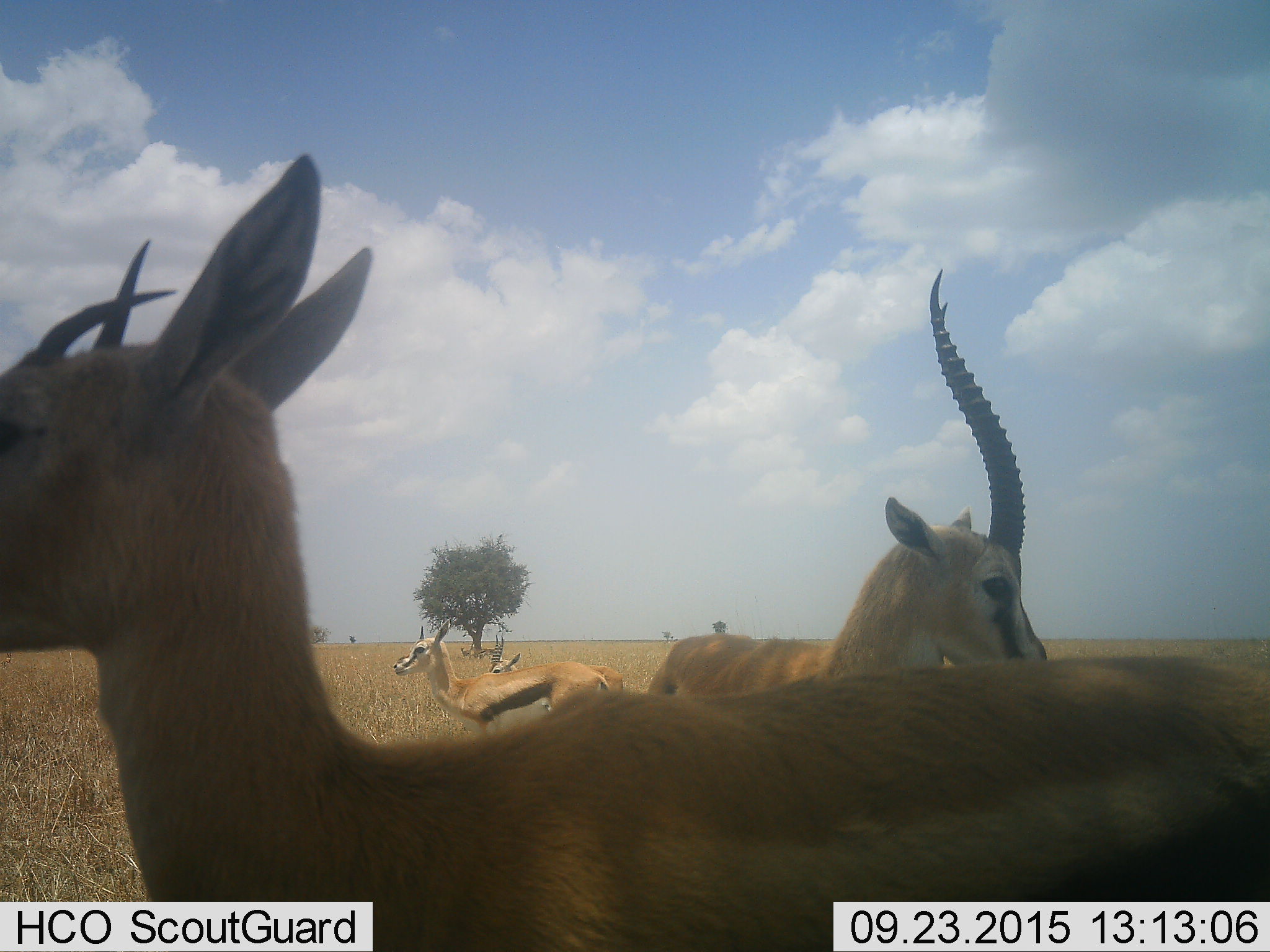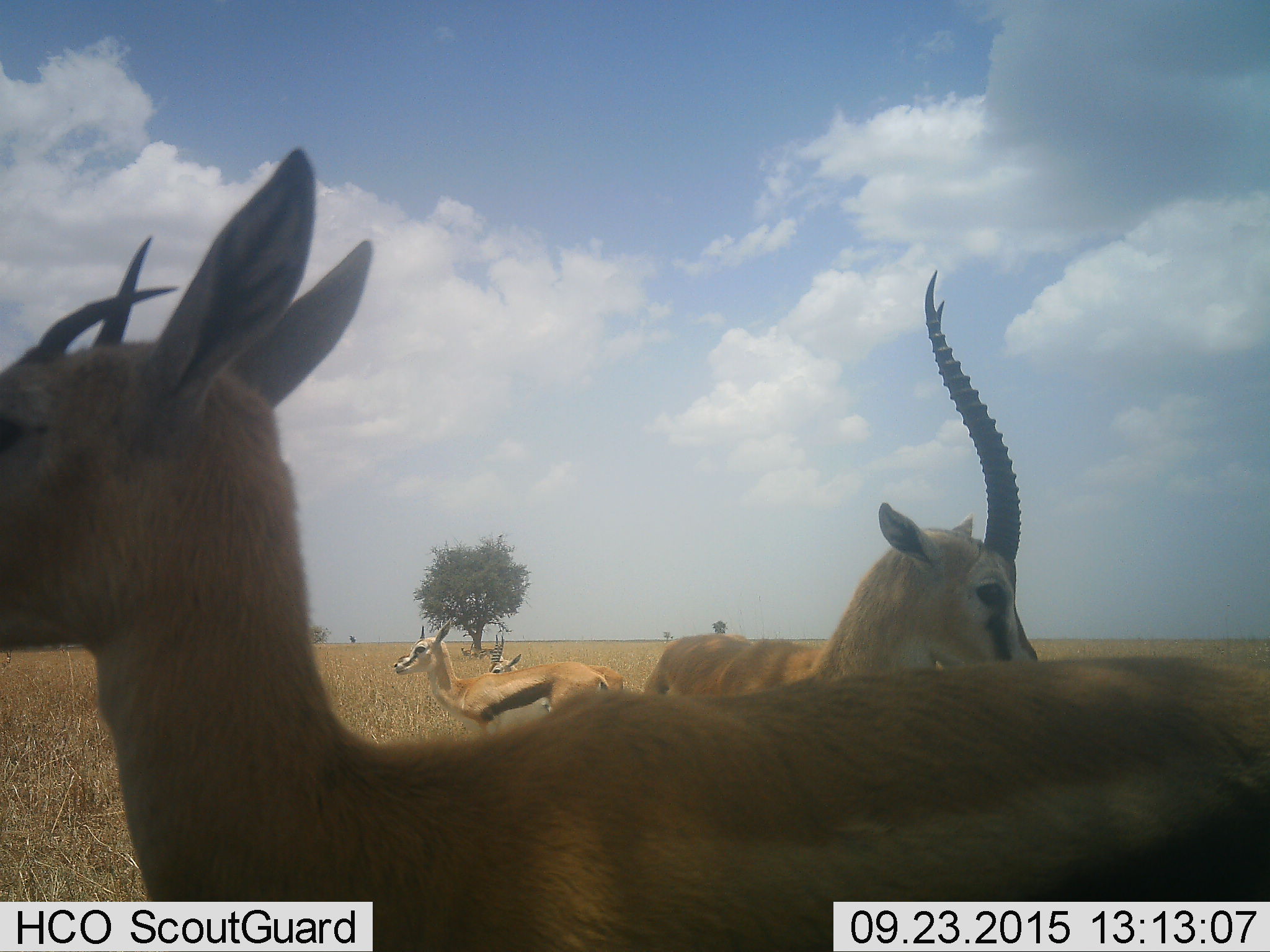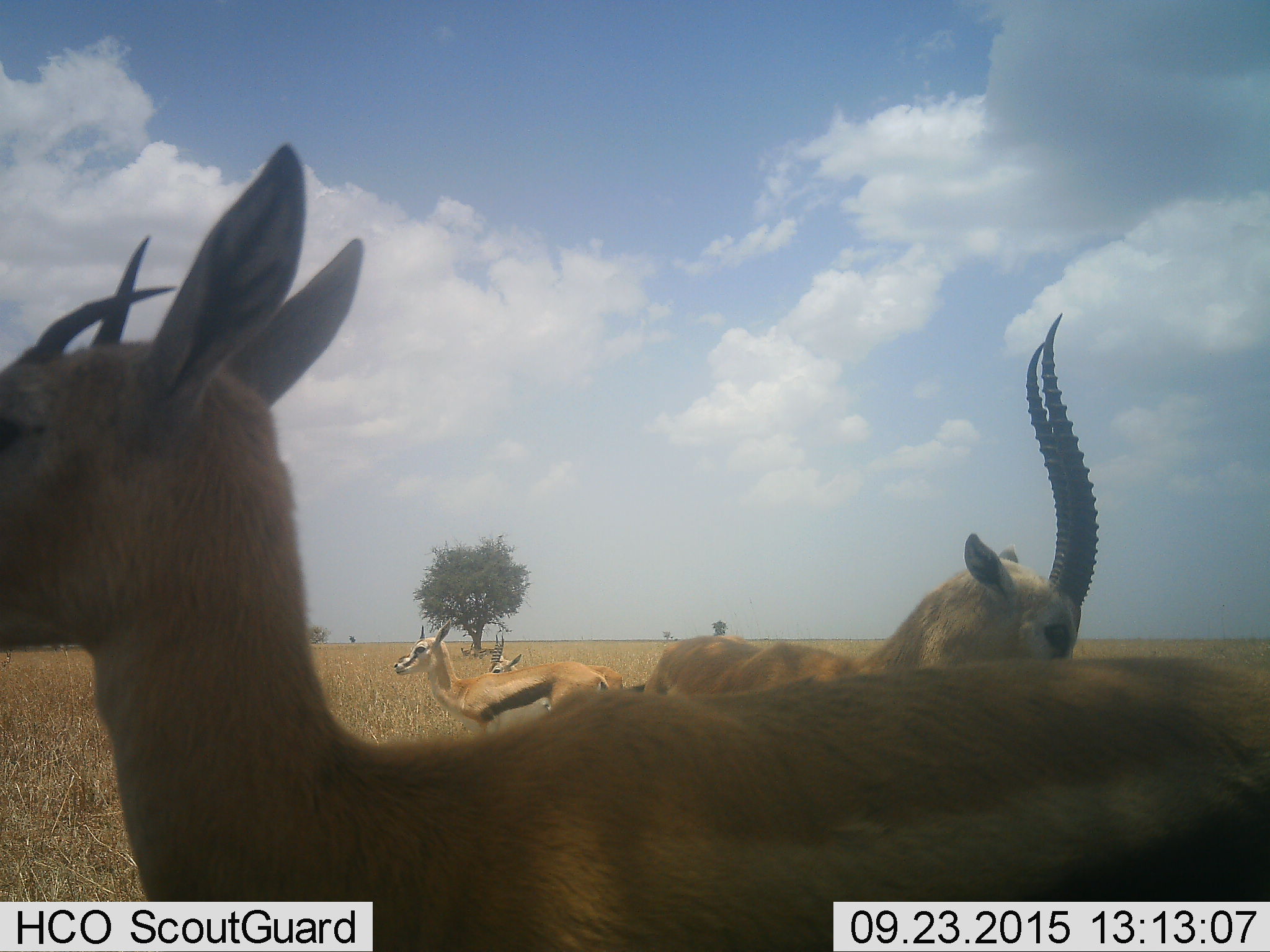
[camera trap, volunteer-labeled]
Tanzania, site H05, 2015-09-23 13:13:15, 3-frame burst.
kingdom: Animalia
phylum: Chordata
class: Mammalia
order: Artiodactyla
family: Bovidae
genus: Eudorcas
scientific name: Eudorcas thomsonii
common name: thomson's gazelle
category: gazellethomsons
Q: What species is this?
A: Gazellethomsons (thomson's gazelle) (Eudorcas thomsonii).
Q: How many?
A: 5.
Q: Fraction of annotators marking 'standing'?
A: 88%.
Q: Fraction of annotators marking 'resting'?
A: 12%.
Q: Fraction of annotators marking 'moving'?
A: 0%.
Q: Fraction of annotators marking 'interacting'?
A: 12%.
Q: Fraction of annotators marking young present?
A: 12%.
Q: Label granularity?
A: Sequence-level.